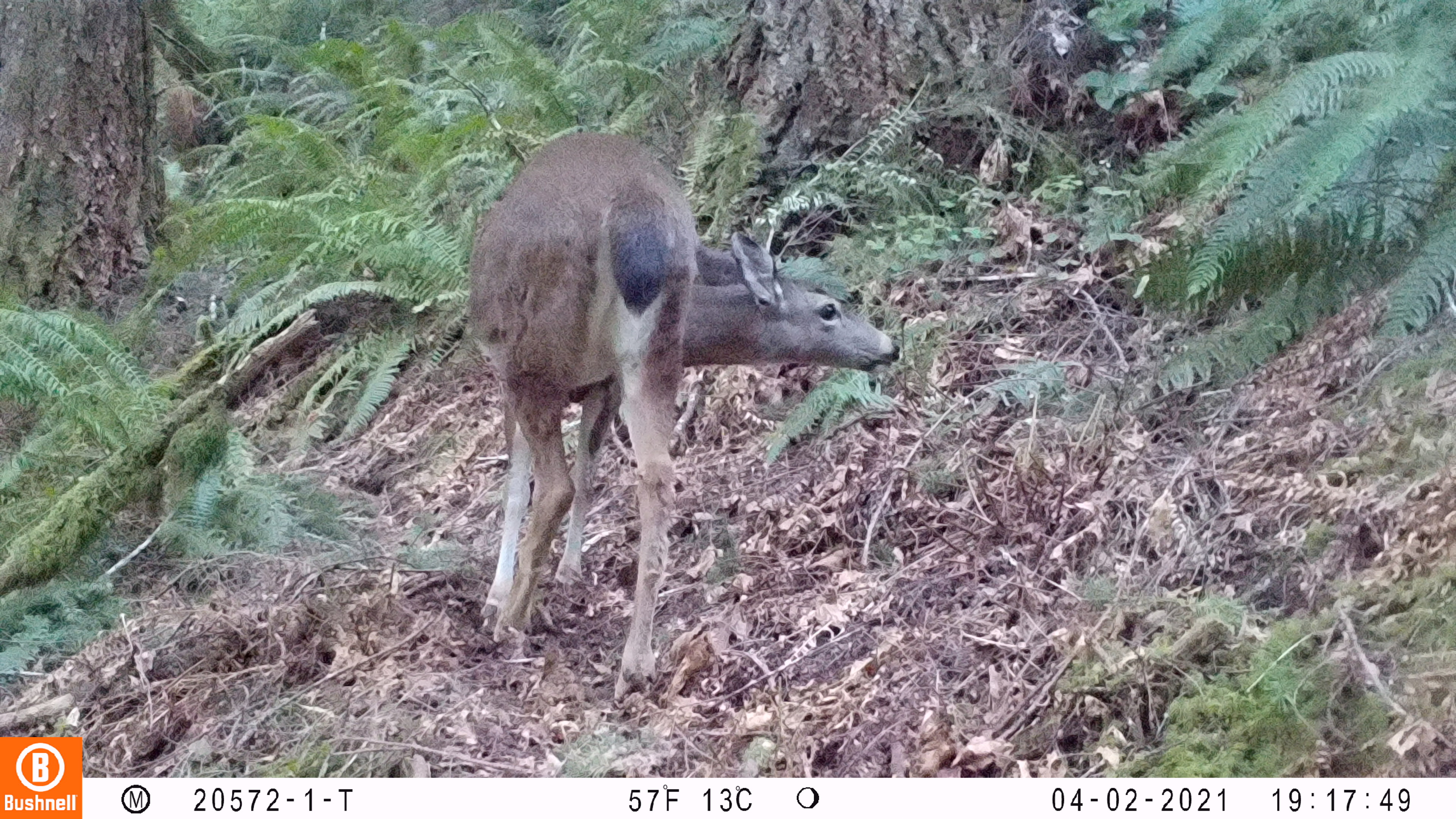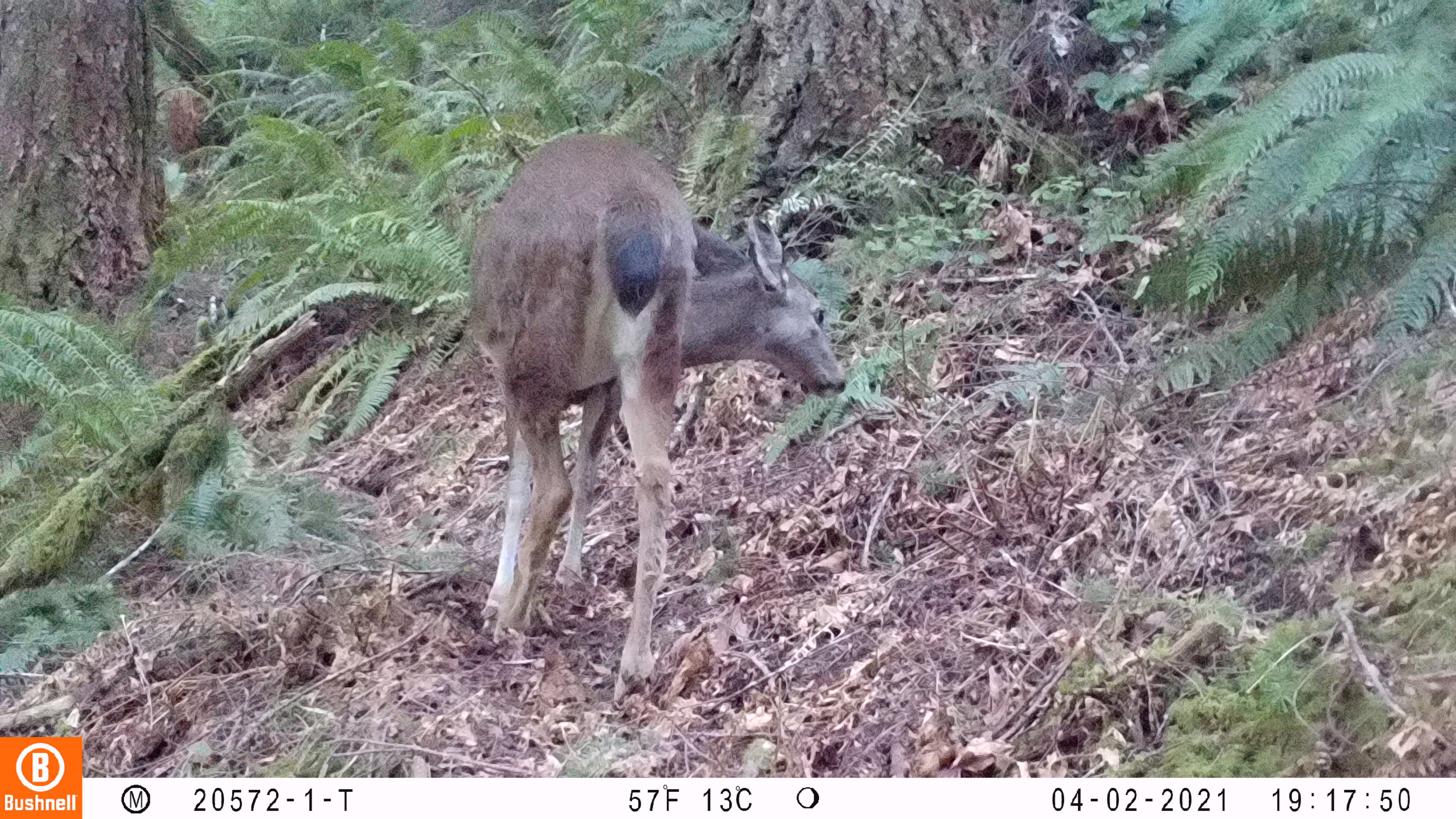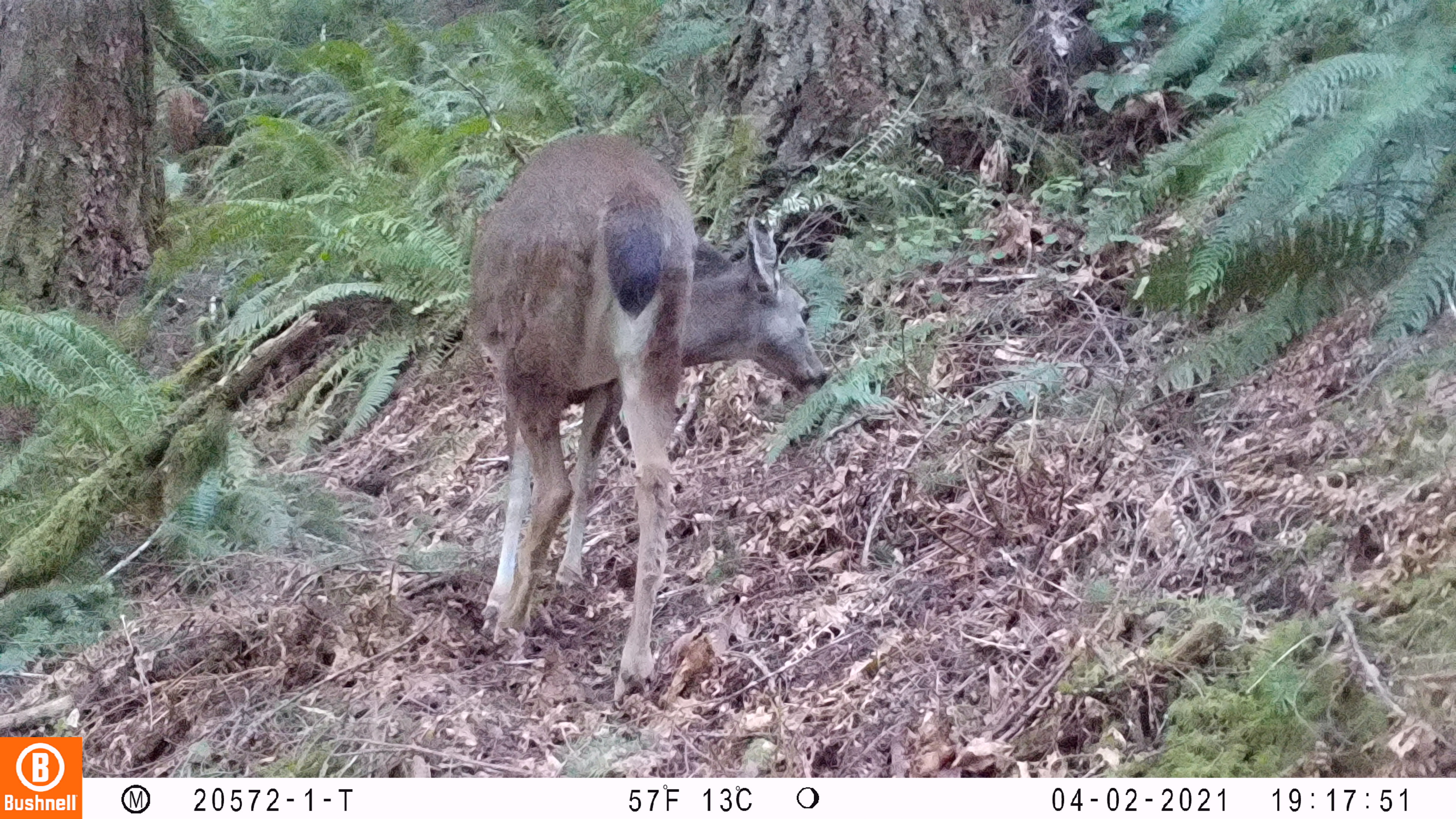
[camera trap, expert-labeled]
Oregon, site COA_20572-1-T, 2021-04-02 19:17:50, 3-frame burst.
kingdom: Animalia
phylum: Chordata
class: Mammalia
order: Artiodactyla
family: Cervidae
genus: Odocoileus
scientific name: Odocoileus hemionus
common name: black-tailed deer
Black-tailed deer (Odocoileus hemionus).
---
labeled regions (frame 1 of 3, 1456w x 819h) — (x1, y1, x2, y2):
black-tailed deer: (465, 129, 902, 704)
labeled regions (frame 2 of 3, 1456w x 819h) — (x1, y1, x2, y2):
black-tailed deer: (467, 126, 851, 703)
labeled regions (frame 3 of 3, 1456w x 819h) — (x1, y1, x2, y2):
black-tailed deer: (466, 124, 830, 713)